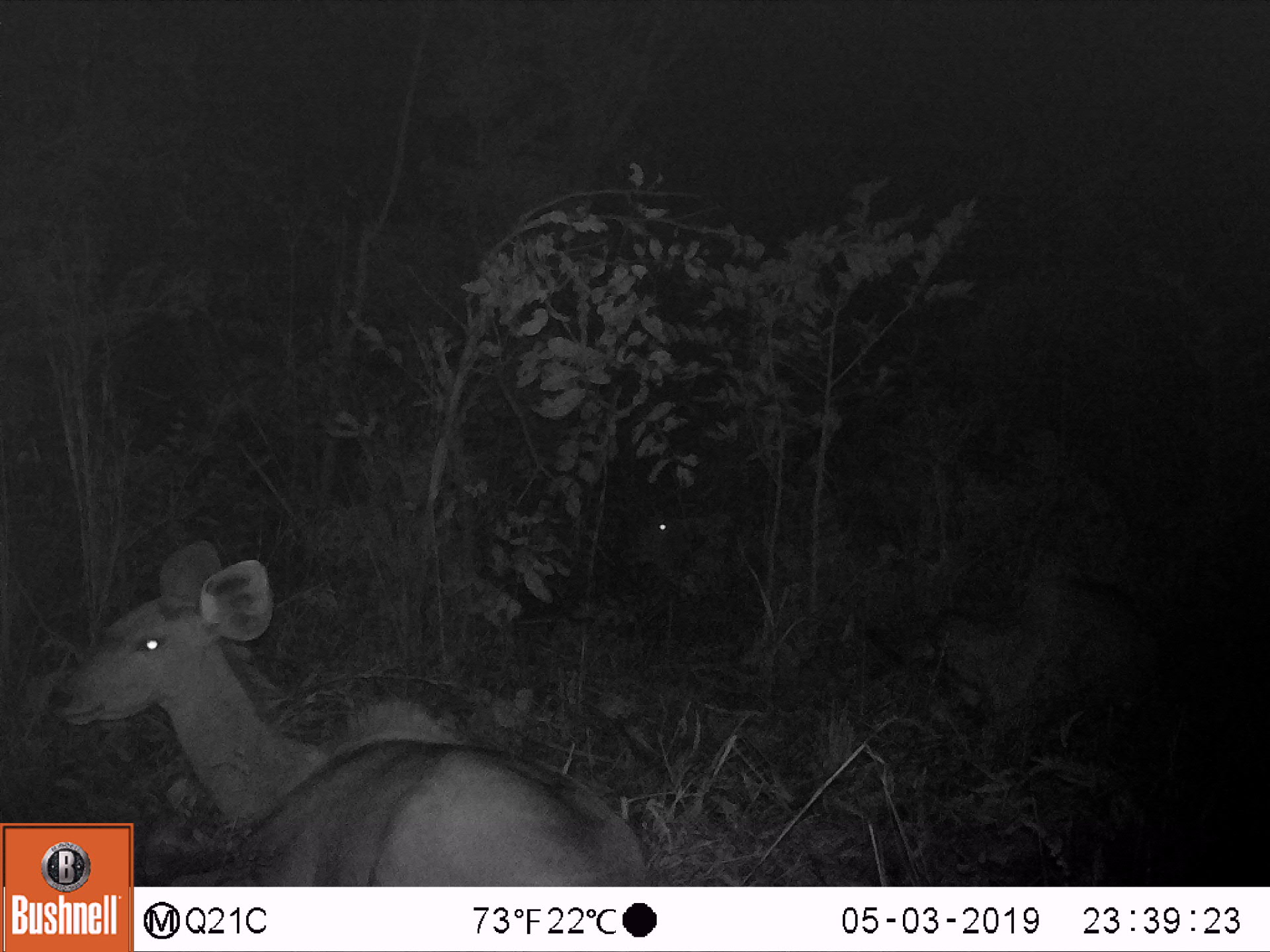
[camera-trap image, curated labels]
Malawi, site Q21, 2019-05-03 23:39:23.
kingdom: Animalia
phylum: Chordata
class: Mammalia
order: Artiodactyla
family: Bovidae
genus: Tragelaphus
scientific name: Tragelaphus strepsiceros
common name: greater kudu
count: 3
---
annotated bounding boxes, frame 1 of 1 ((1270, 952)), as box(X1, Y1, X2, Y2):
greater kudu: box(42, 536, 634, 819); box(853, 570, 1192, 736); box(609, 469, 728, 597)